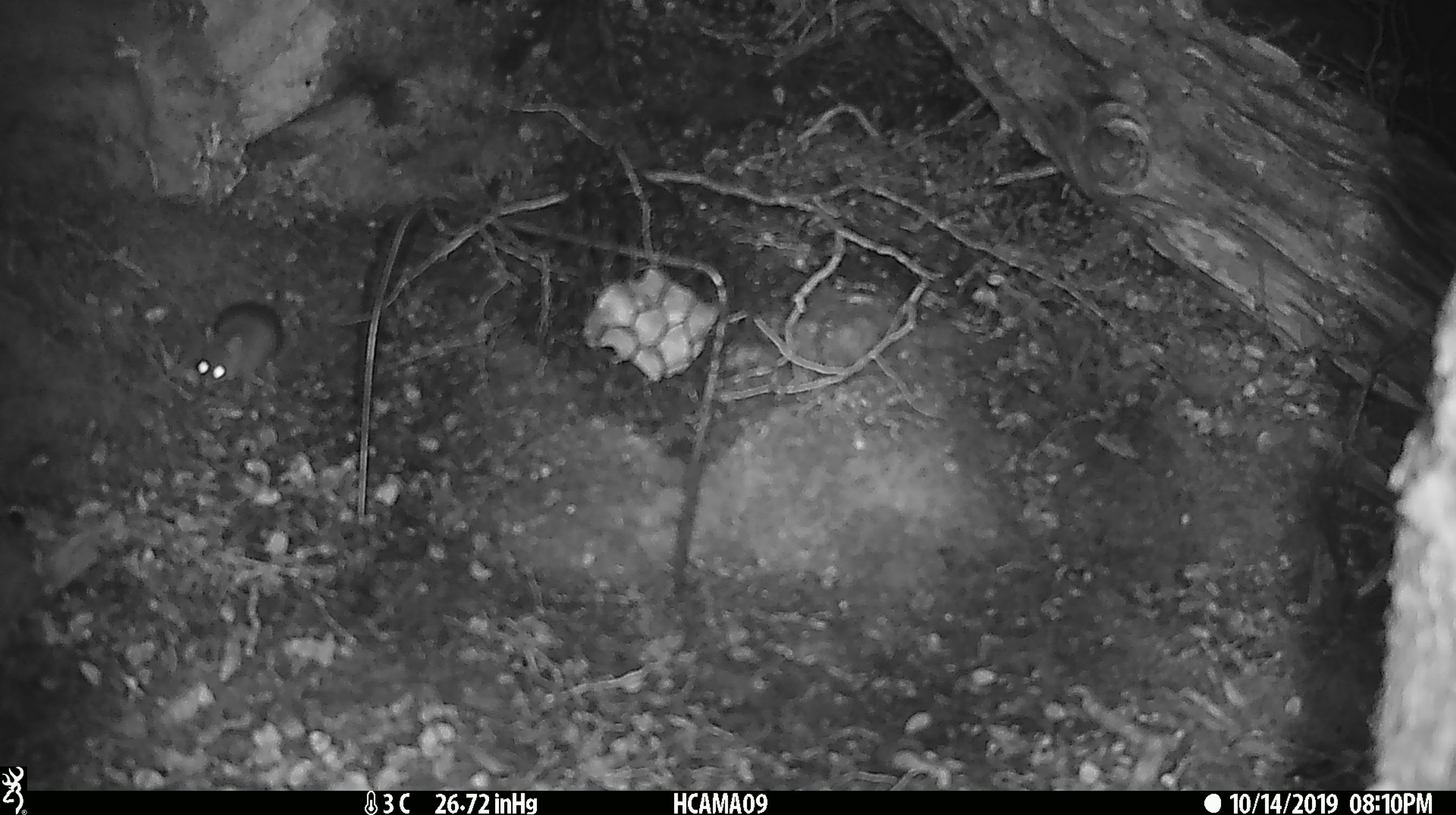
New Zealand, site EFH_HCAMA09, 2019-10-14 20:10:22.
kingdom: Animalia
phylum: Chordata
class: Mammalia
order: Rodentia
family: Muridae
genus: Mus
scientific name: Mus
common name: mouse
Mouse (Mus).